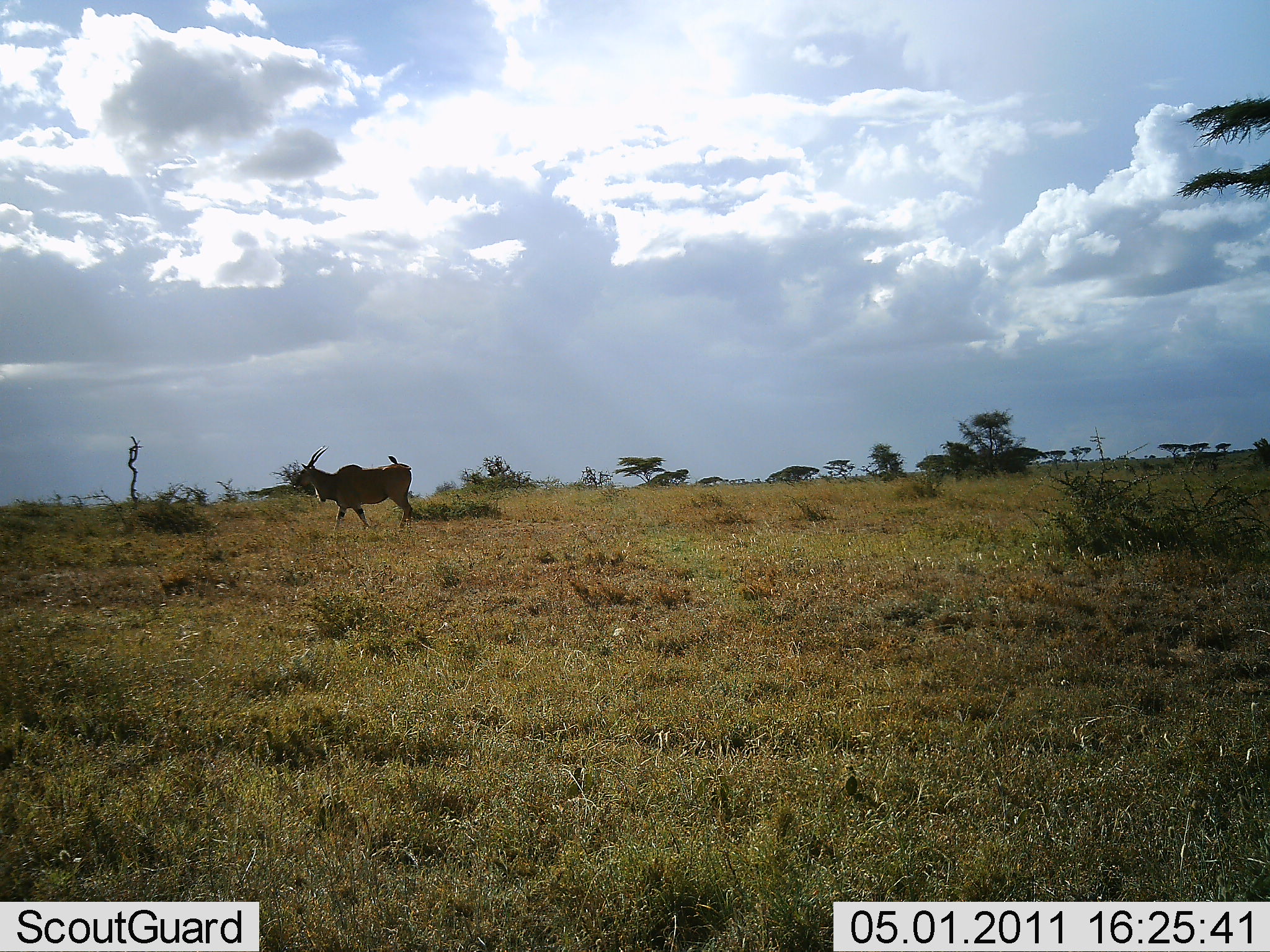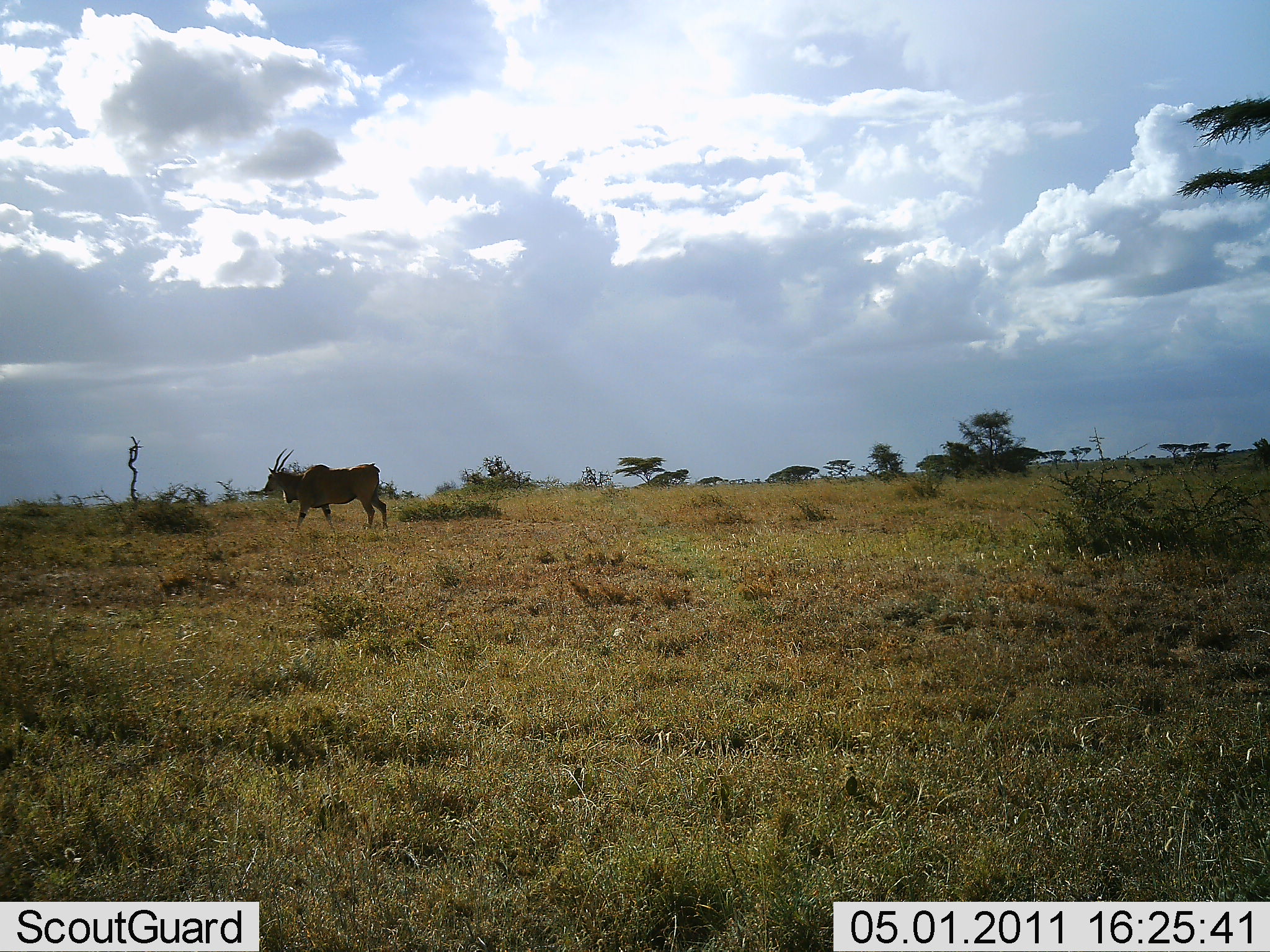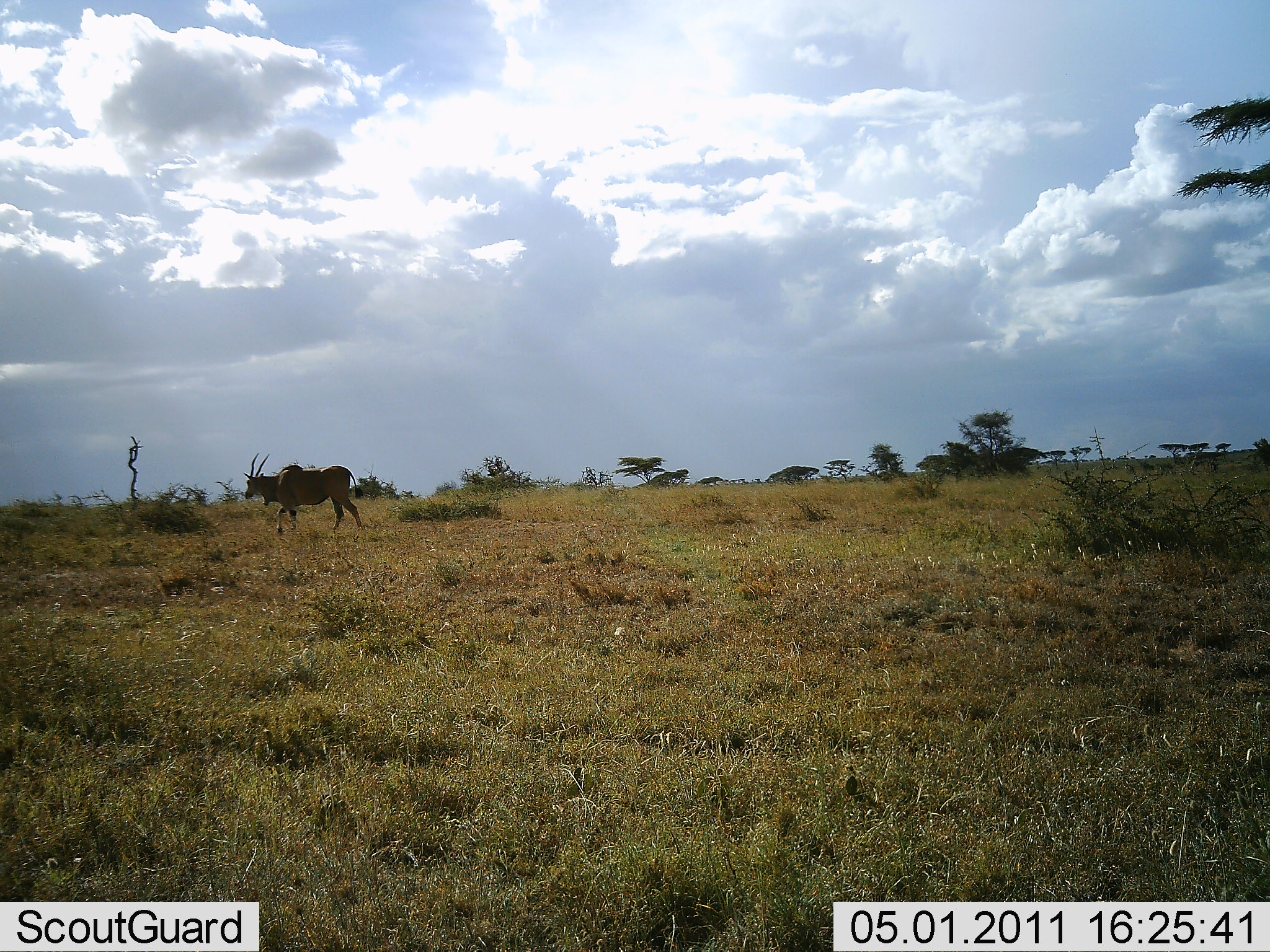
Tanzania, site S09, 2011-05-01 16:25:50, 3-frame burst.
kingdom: Animalia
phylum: Chordata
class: Mammalia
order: Artiodactyla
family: Bovidae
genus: Tragelaphus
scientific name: Tragelaphus oryx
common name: eland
Eland (Tragelaphus oryx), count 1. Behavior (volunteer vote fractions): standing 20%, resting 0%, moving 80%, interacting 0%. Young present (vote fraction): 0%. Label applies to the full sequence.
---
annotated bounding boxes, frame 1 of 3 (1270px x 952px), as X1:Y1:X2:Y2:
animal: 292:445:413:539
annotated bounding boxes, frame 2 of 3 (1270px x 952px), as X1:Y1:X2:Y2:
animal: 262:447:386:538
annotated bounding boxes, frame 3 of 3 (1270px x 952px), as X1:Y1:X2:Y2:
animal: 242:451:366:542